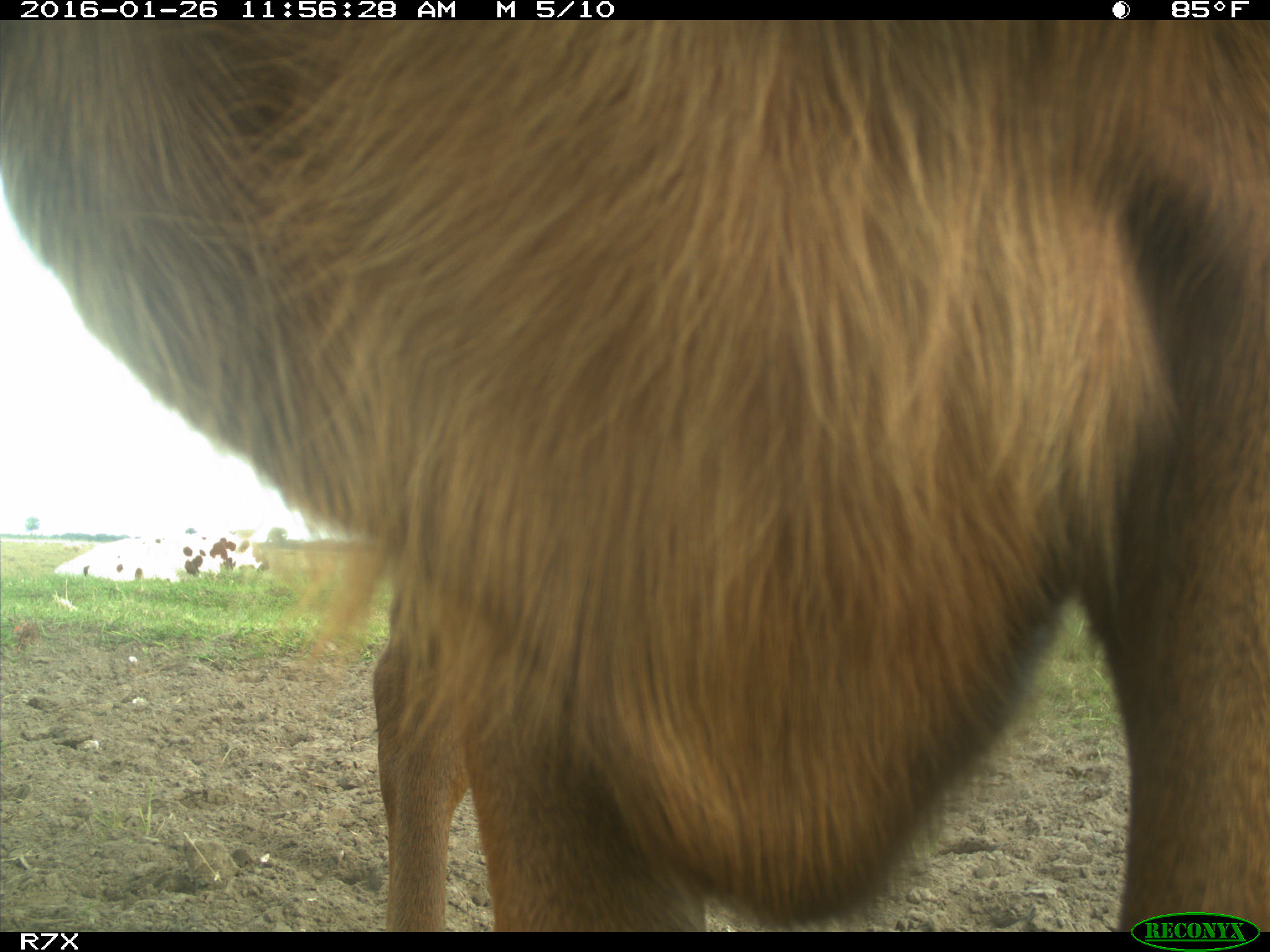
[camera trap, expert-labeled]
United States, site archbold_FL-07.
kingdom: Animalia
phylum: Chordata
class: Mammalia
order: Artiodactyla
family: Bovidae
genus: Bos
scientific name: Bos taurus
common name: domestic cow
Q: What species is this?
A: Bos taurus (domestic cow).